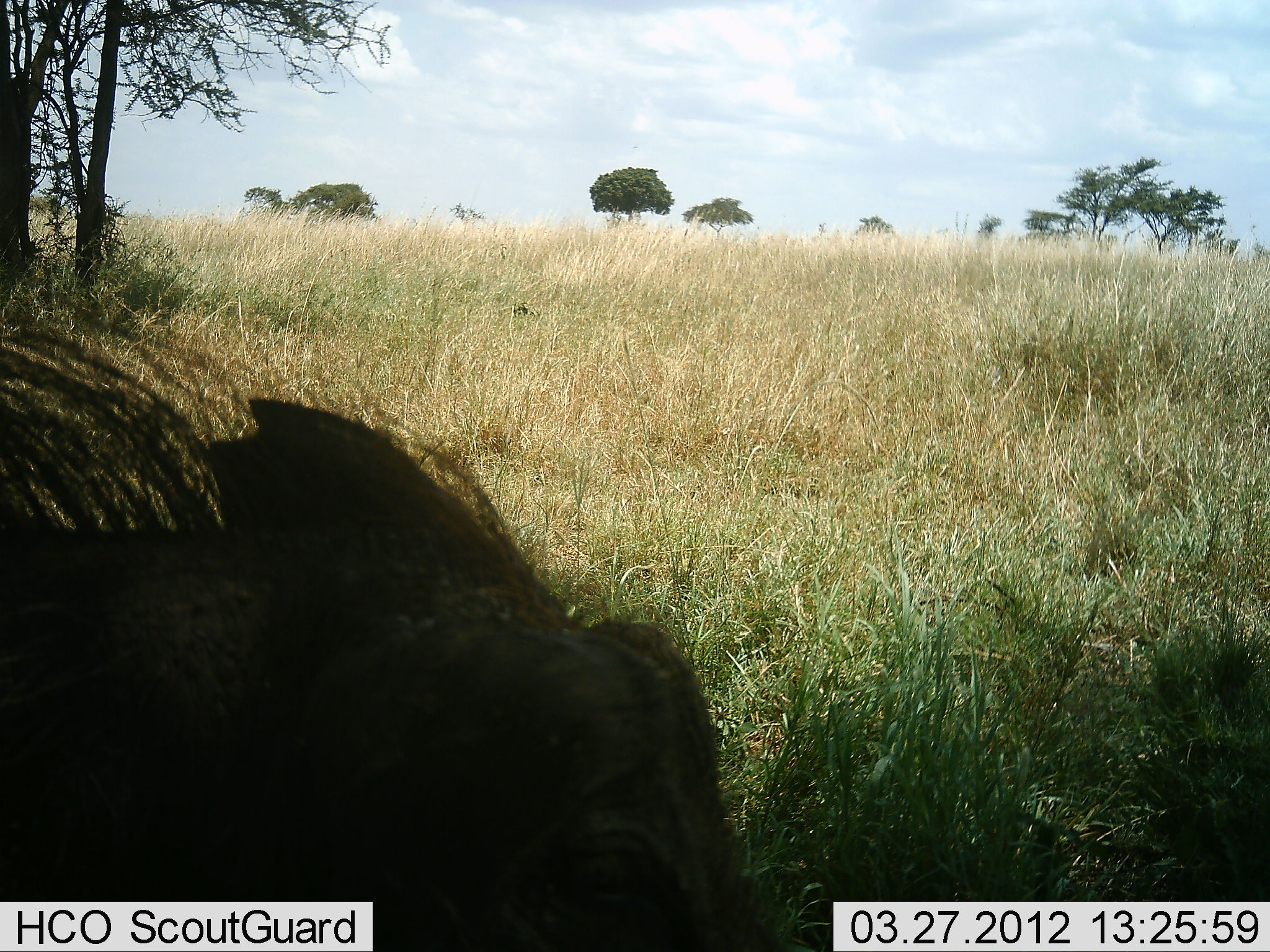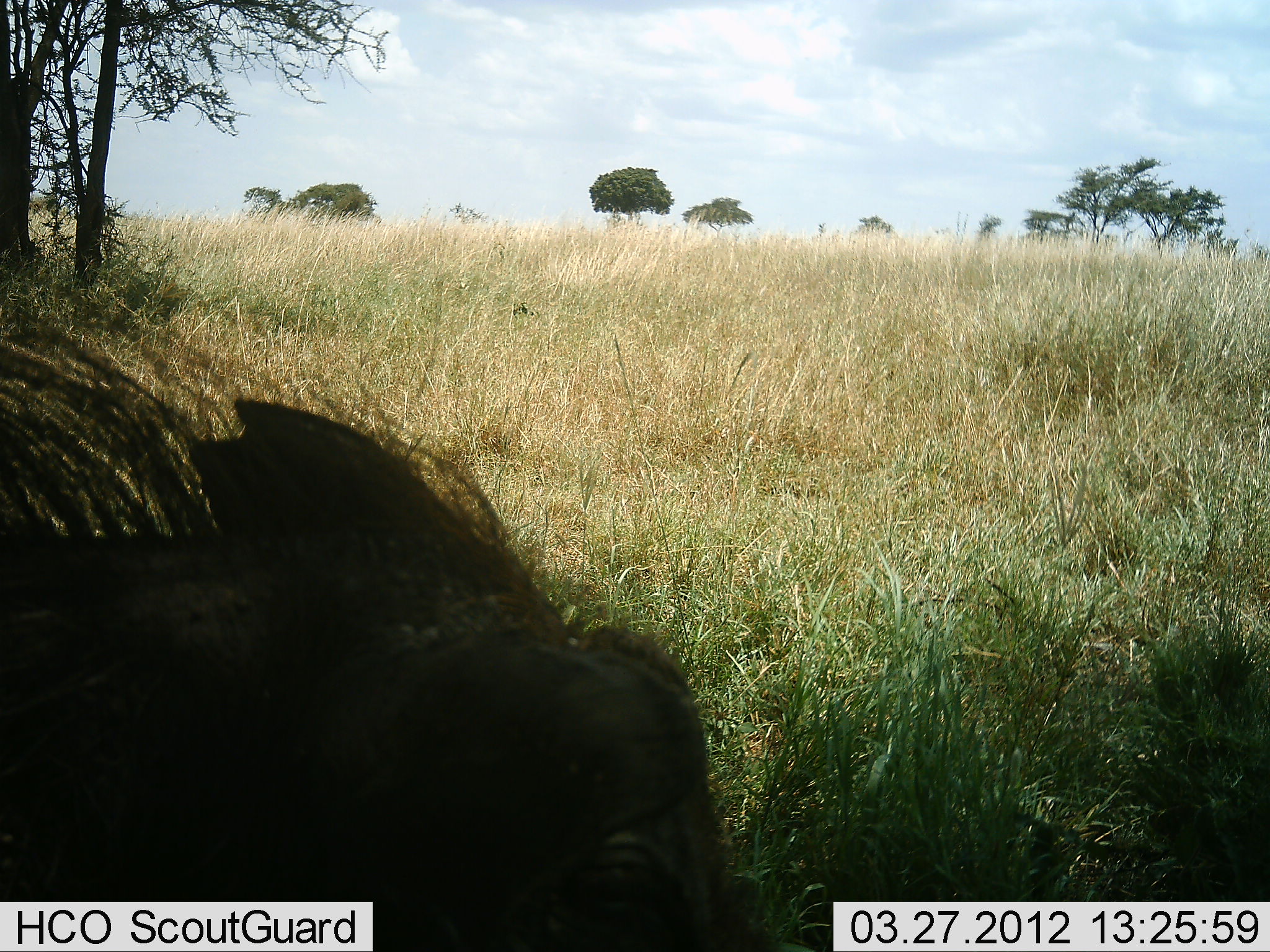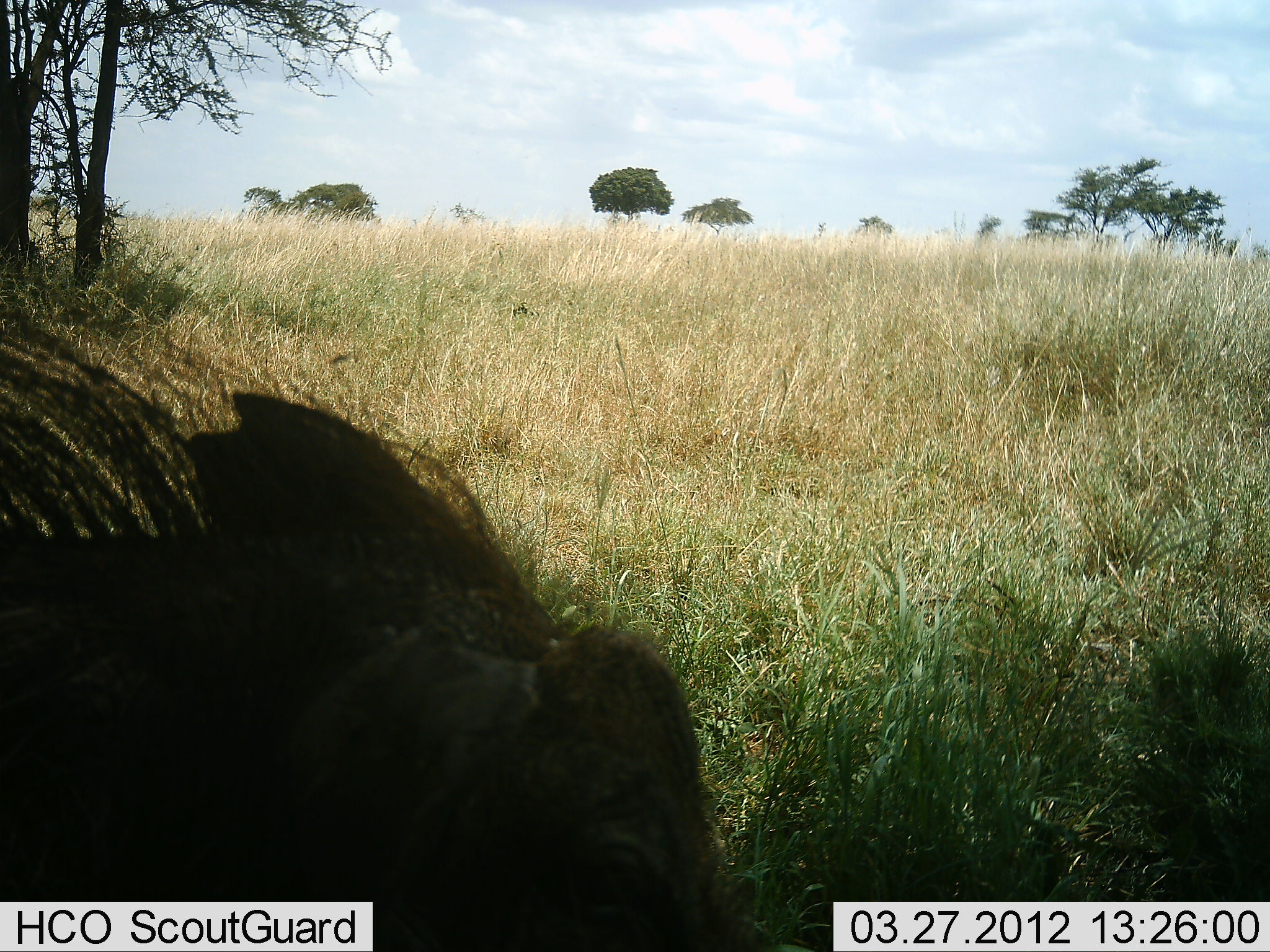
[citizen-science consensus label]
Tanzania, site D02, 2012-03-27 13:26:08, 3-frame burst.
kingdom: Animalia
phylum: Chordata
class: Mammalia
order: Artiodactyla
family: Suidae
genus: Phacochoerus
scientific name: Phacochoerus africanus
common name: warthog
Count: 1.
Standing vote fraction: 56%.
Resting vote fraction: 0%.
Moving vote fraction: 0%.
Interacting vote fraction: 0%.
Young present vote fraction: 0%.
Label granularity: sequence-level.